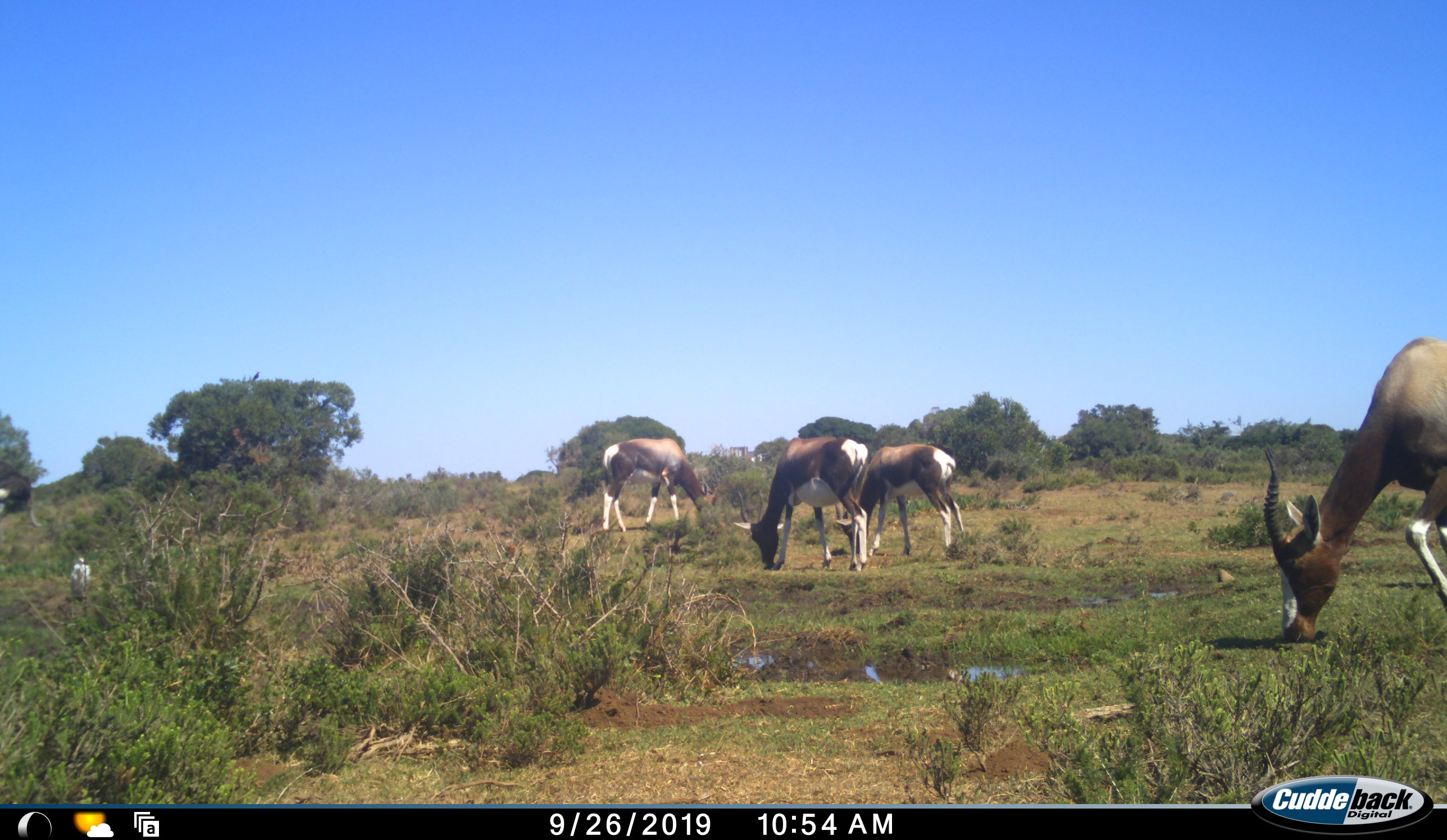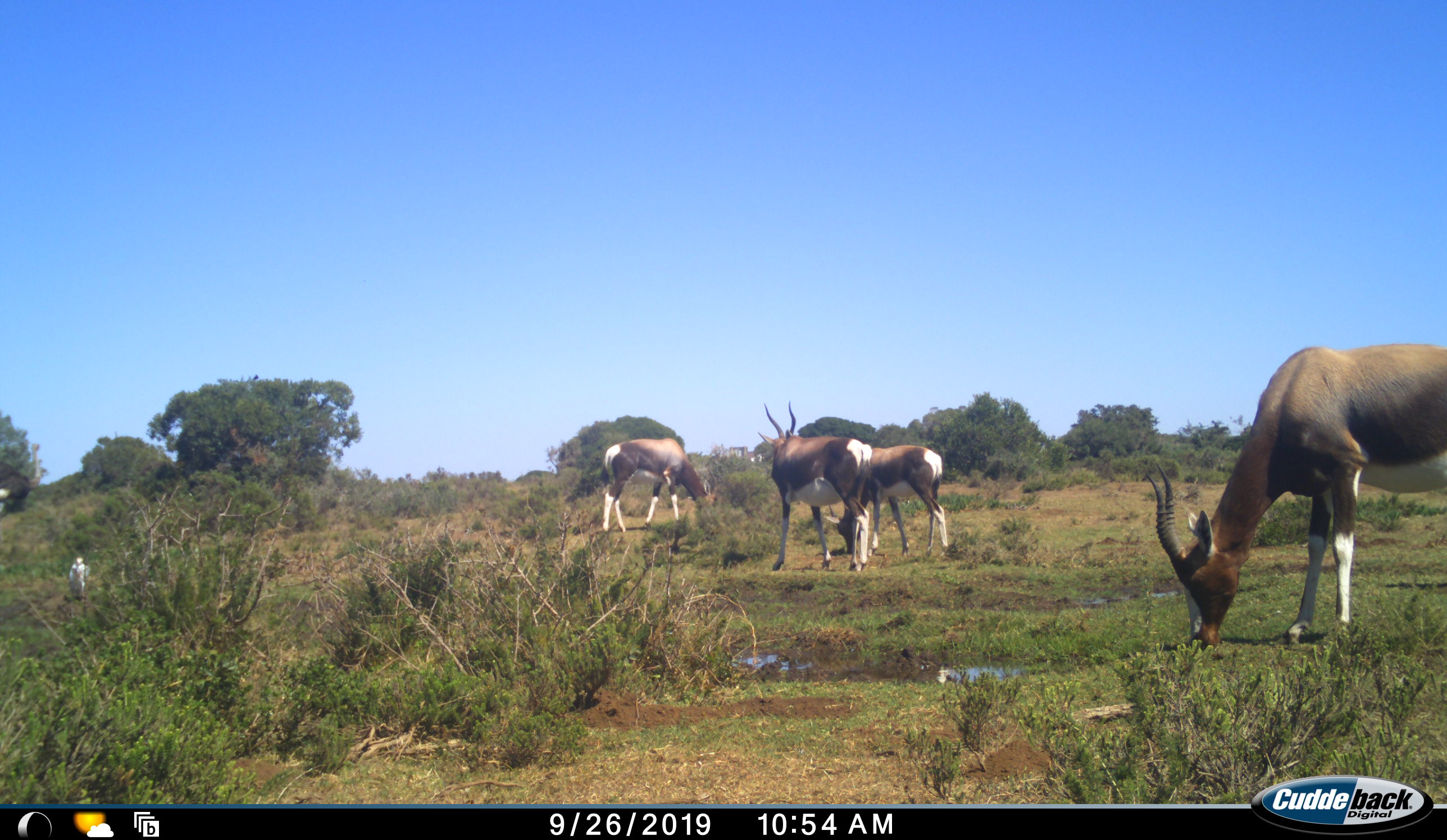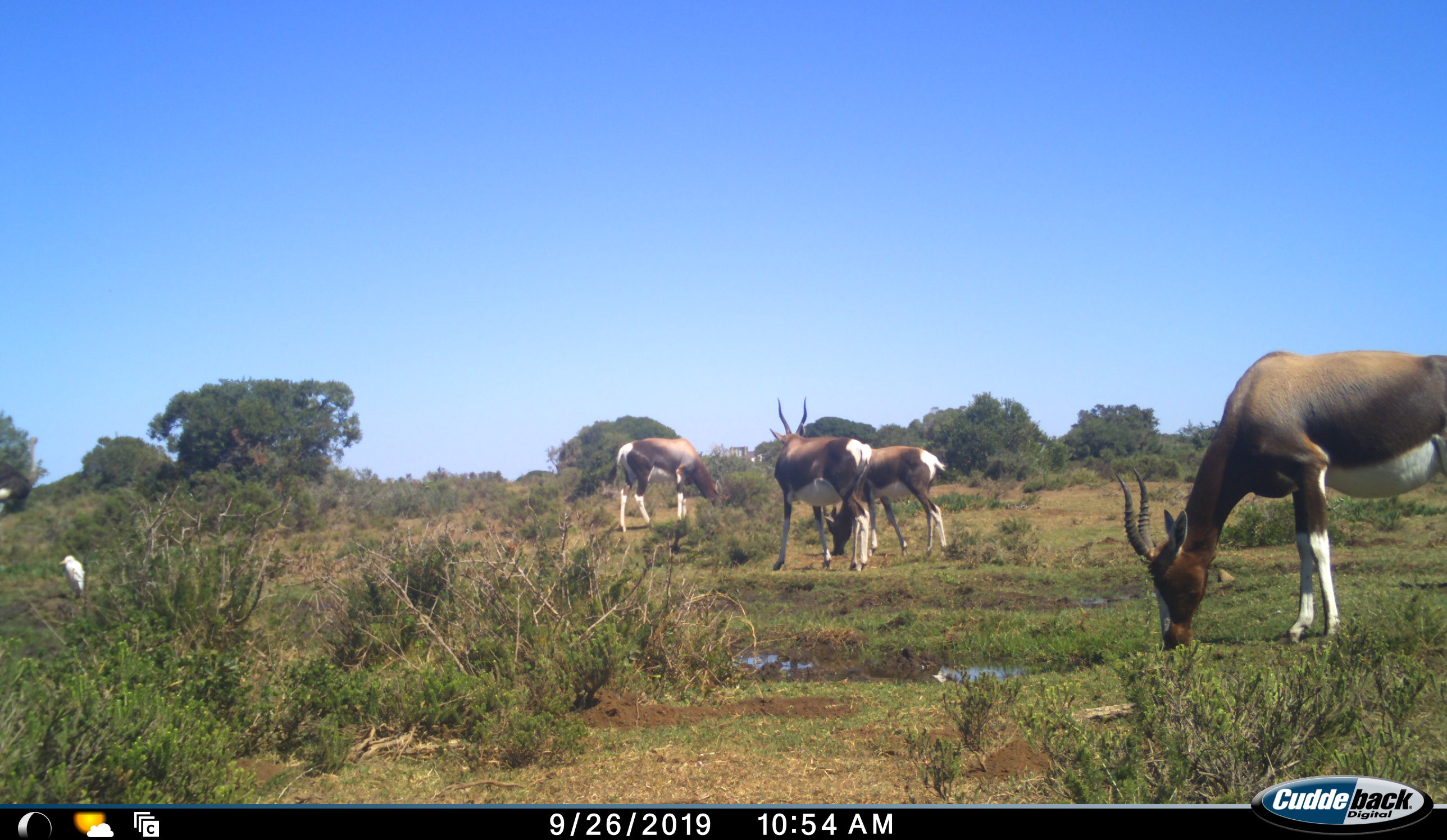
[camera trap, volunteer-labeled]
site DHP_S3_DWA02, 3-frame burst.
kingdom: Animalia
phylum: Chordata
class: Mammalia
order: Artiodactyla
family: Bovidae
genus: Damaliscus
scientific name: Damaliscus pygargus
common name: bontebok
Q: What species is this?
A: Bontebok (Damaliscus pygargus).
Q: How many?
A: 4.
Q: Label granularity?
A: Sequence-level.